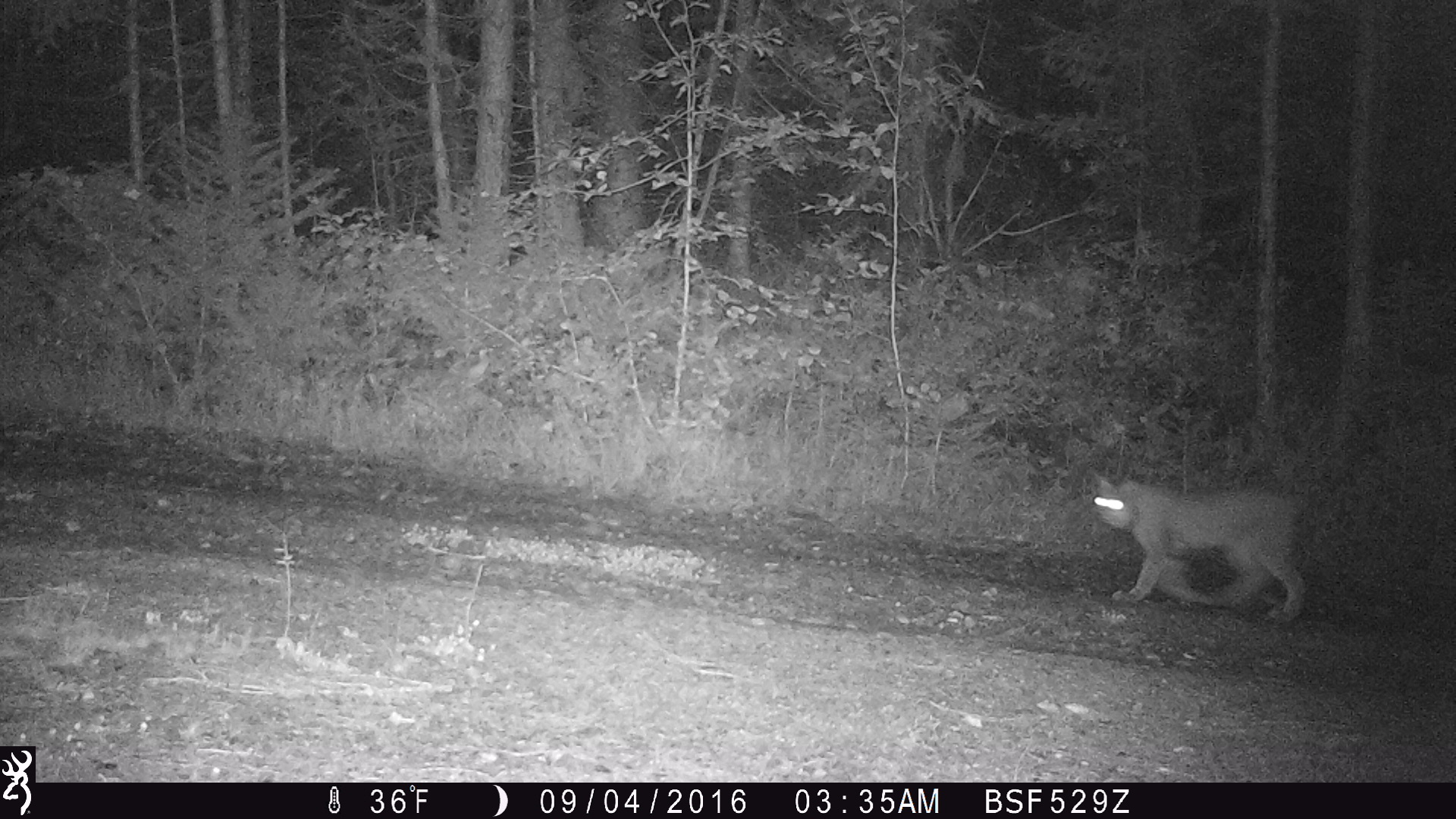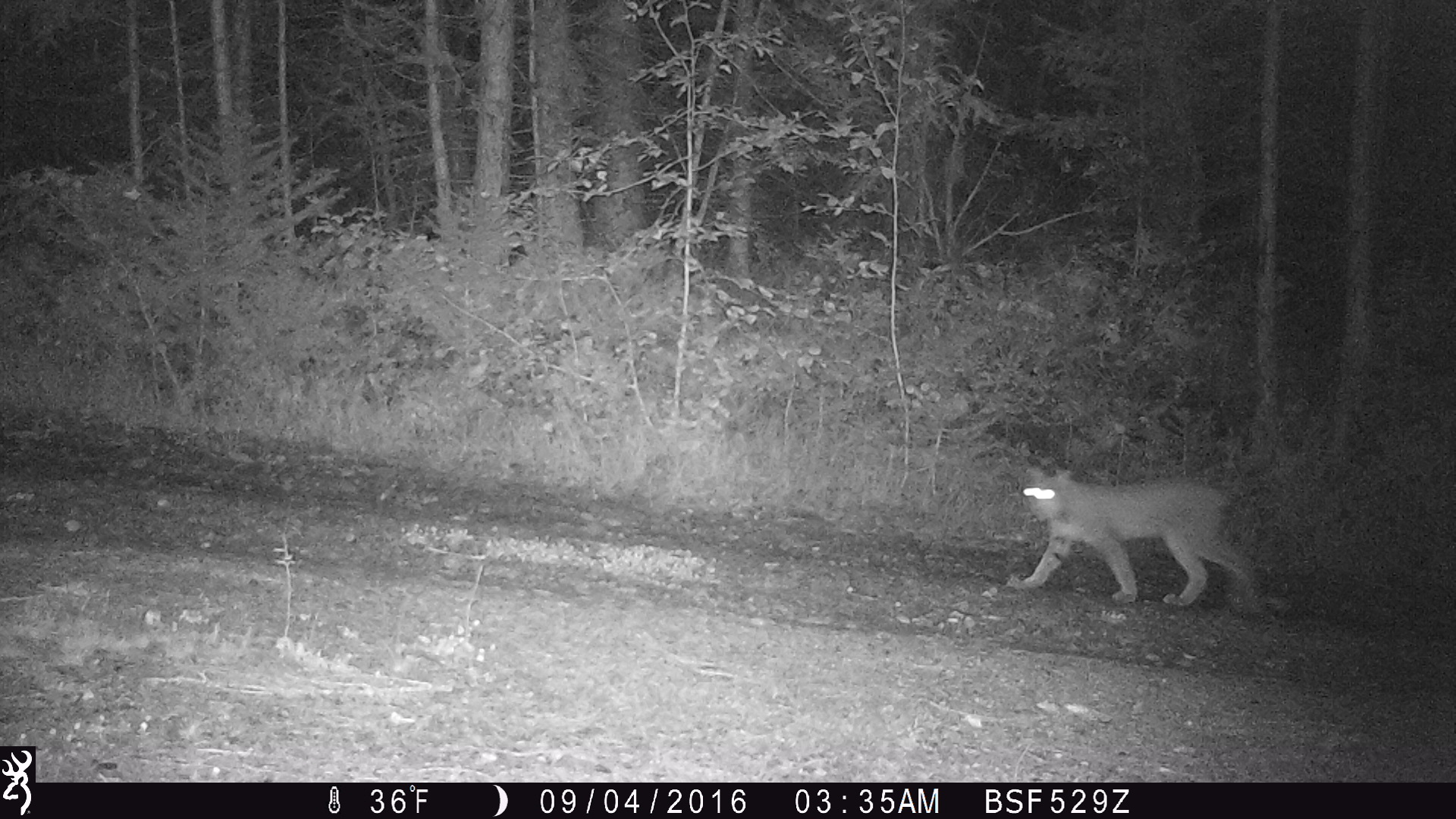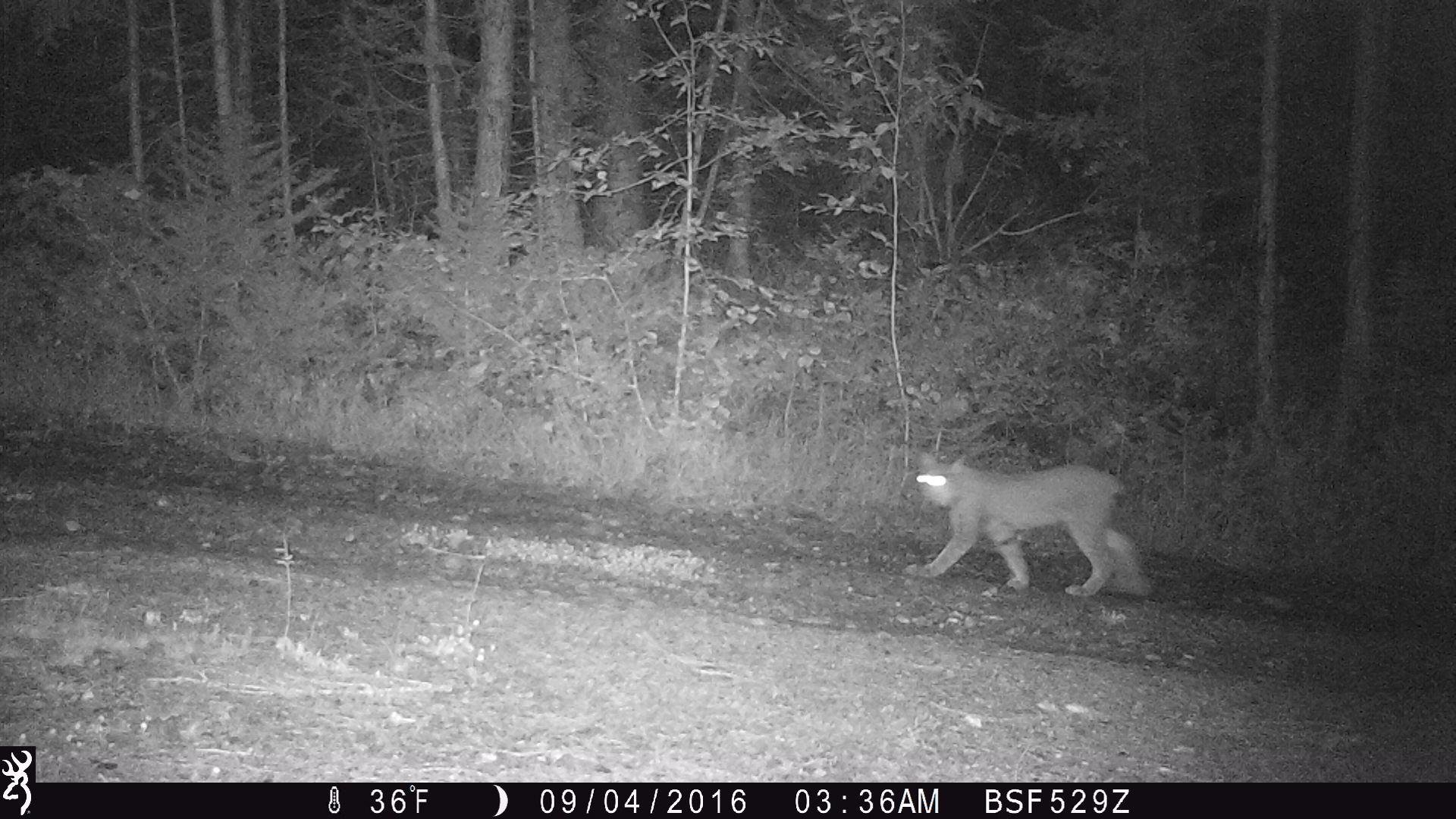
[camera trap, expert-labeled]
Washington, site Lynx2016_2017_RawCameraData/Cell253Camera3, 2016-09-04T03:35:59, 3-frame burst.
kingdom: Animalia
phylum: Chordata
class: Mammalia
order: Carnivora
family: Felidae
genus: Lynx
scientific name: Lynx canadensis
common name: canada lynx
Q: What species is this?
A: Lynx canadensis (canada lynx).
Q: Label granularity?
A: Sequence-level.